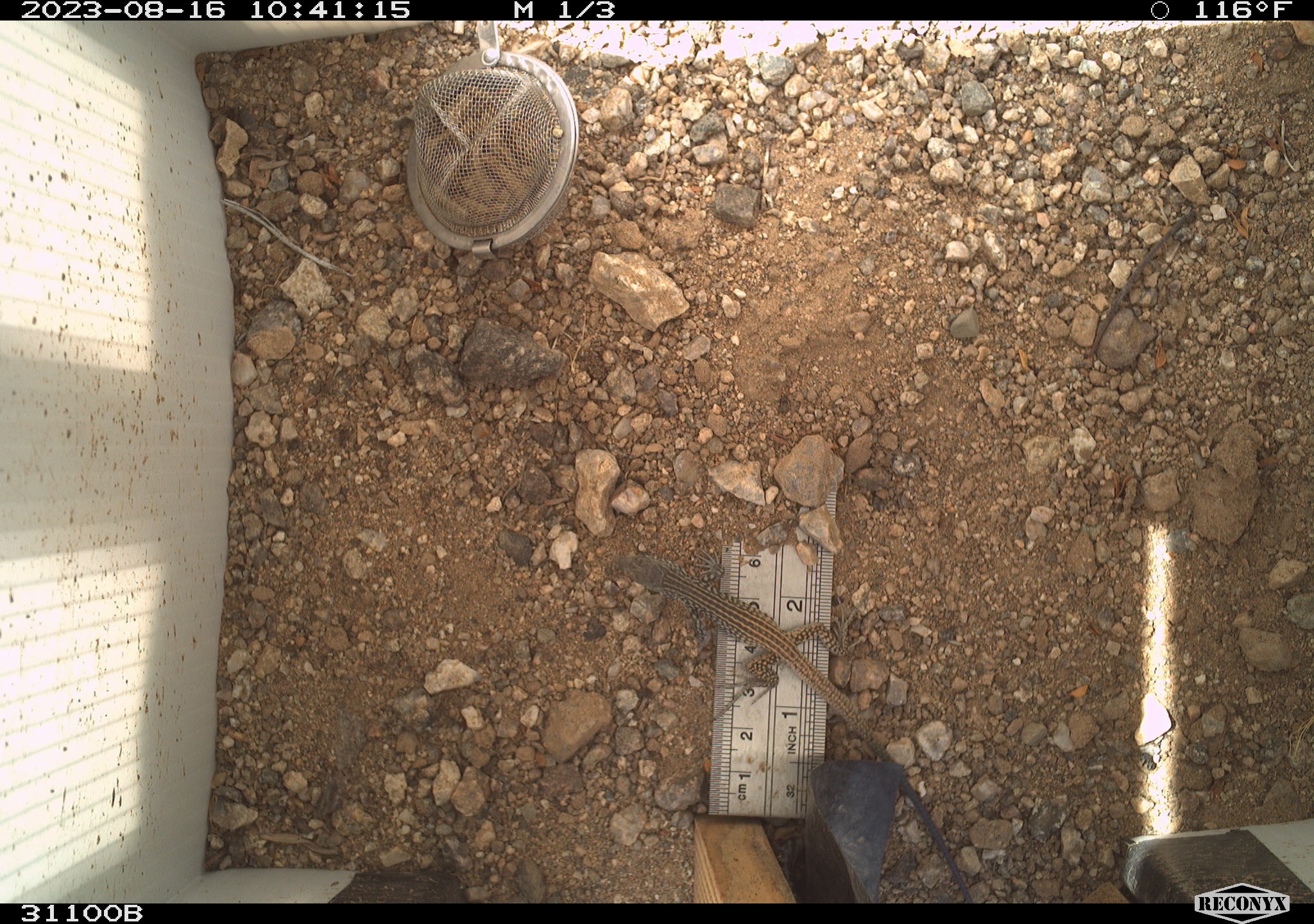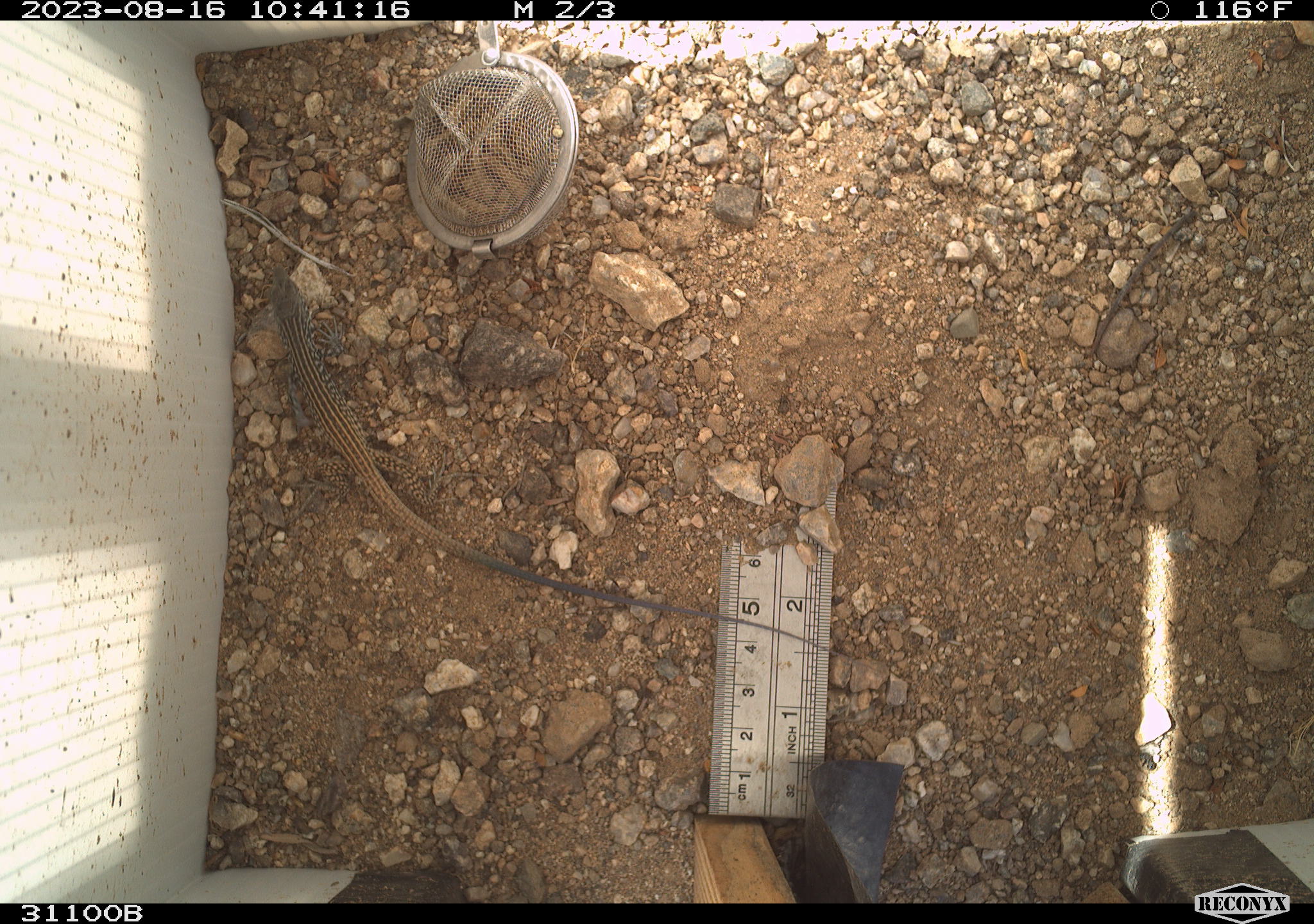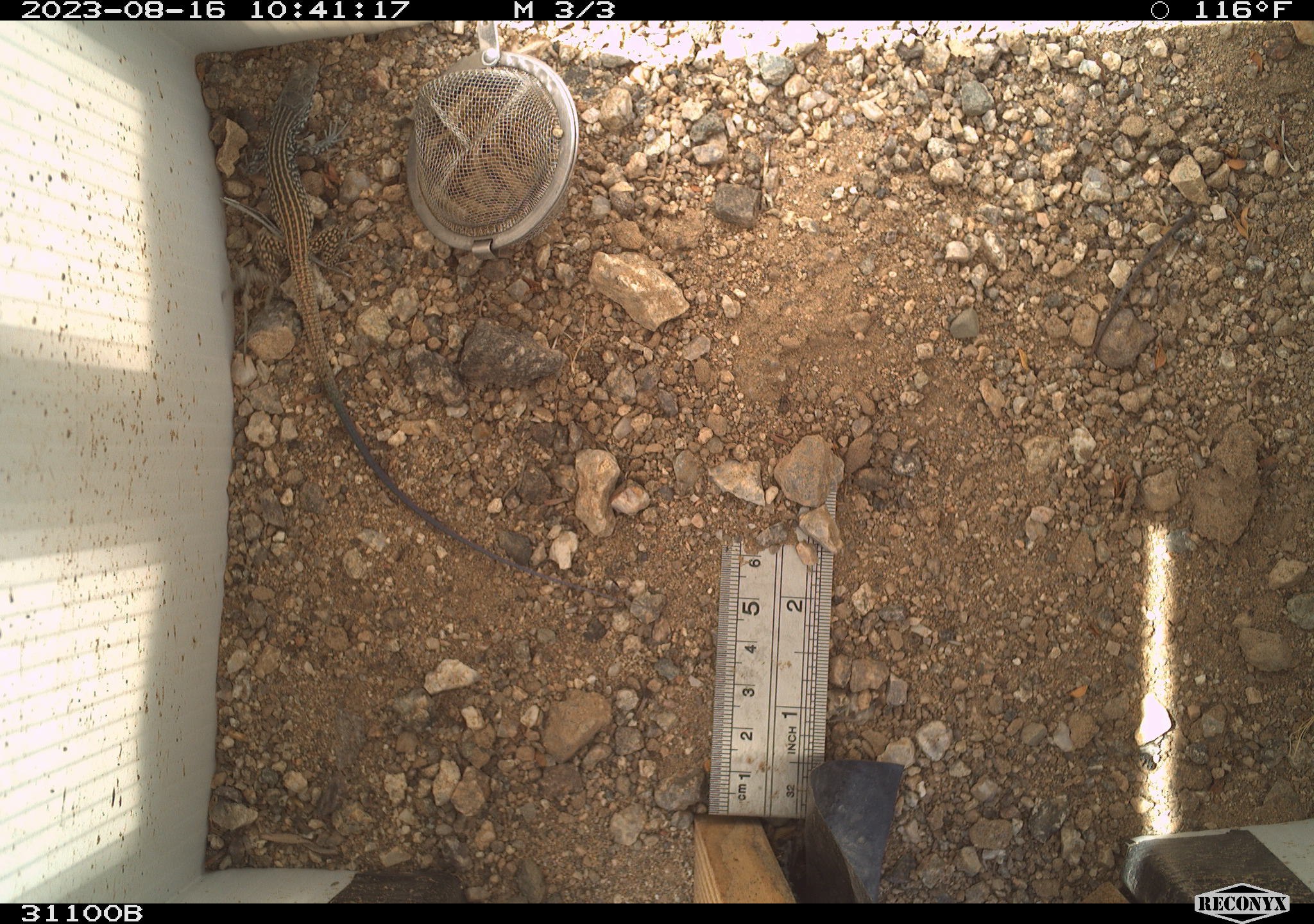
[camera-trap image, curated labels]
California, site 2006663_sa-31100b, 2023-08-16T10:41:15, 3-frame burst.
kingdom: Animalia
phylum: Chordata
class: Reptilia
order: Squamata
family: Teiidae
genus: Aspidoscelis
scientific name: Aspidoscelis tigris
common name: western whiptail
Western whiptail (Aspidoscelis tigris).